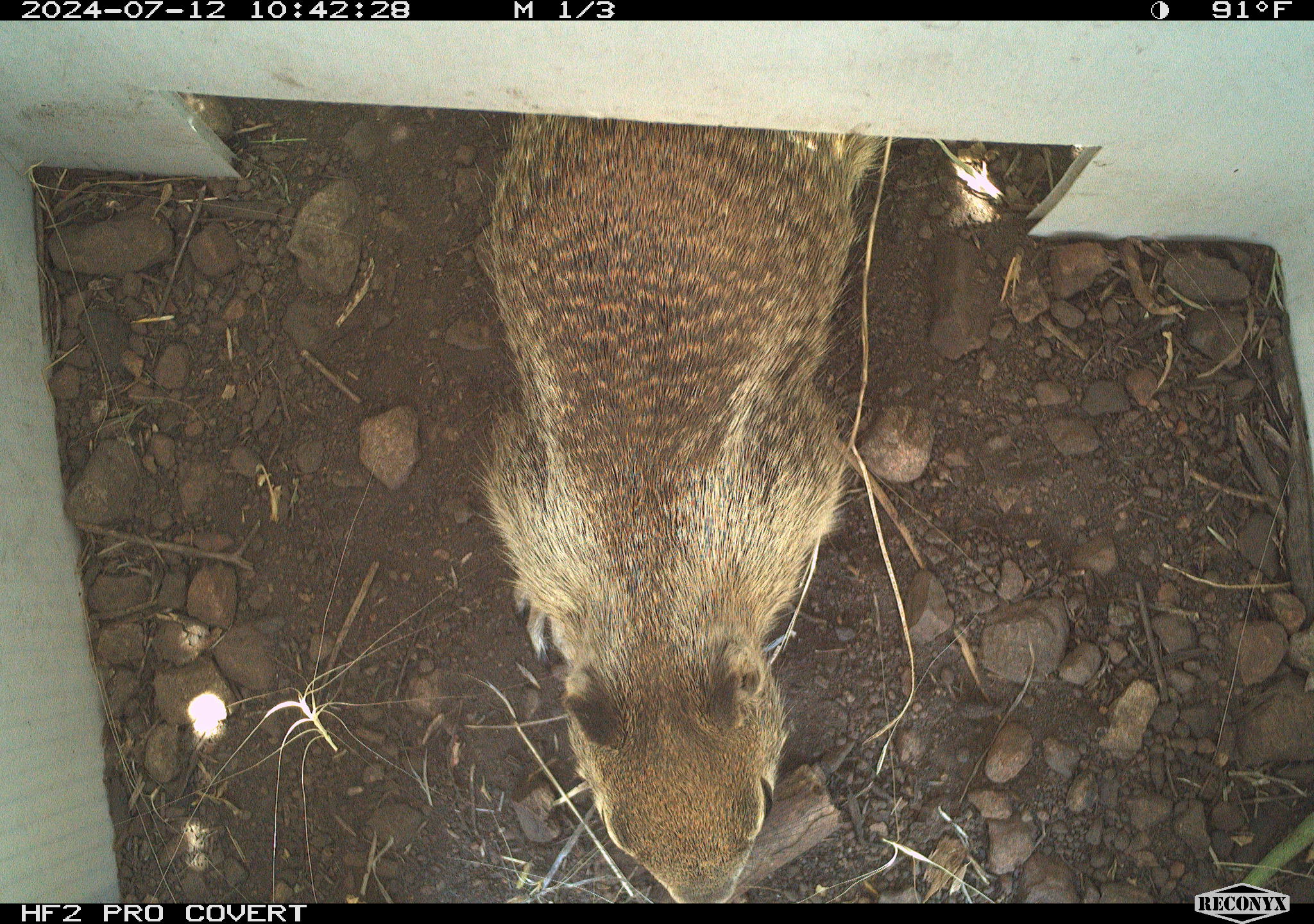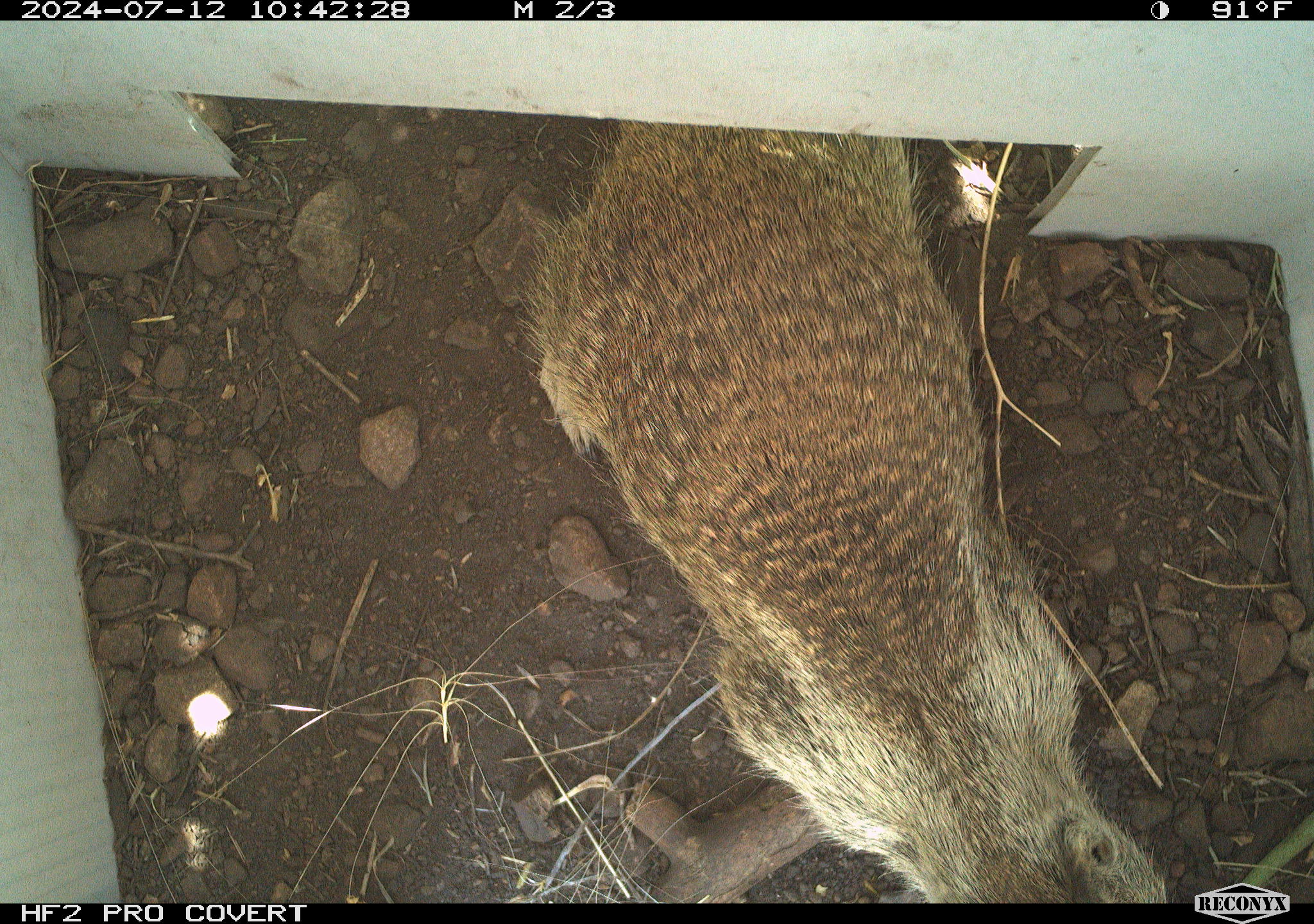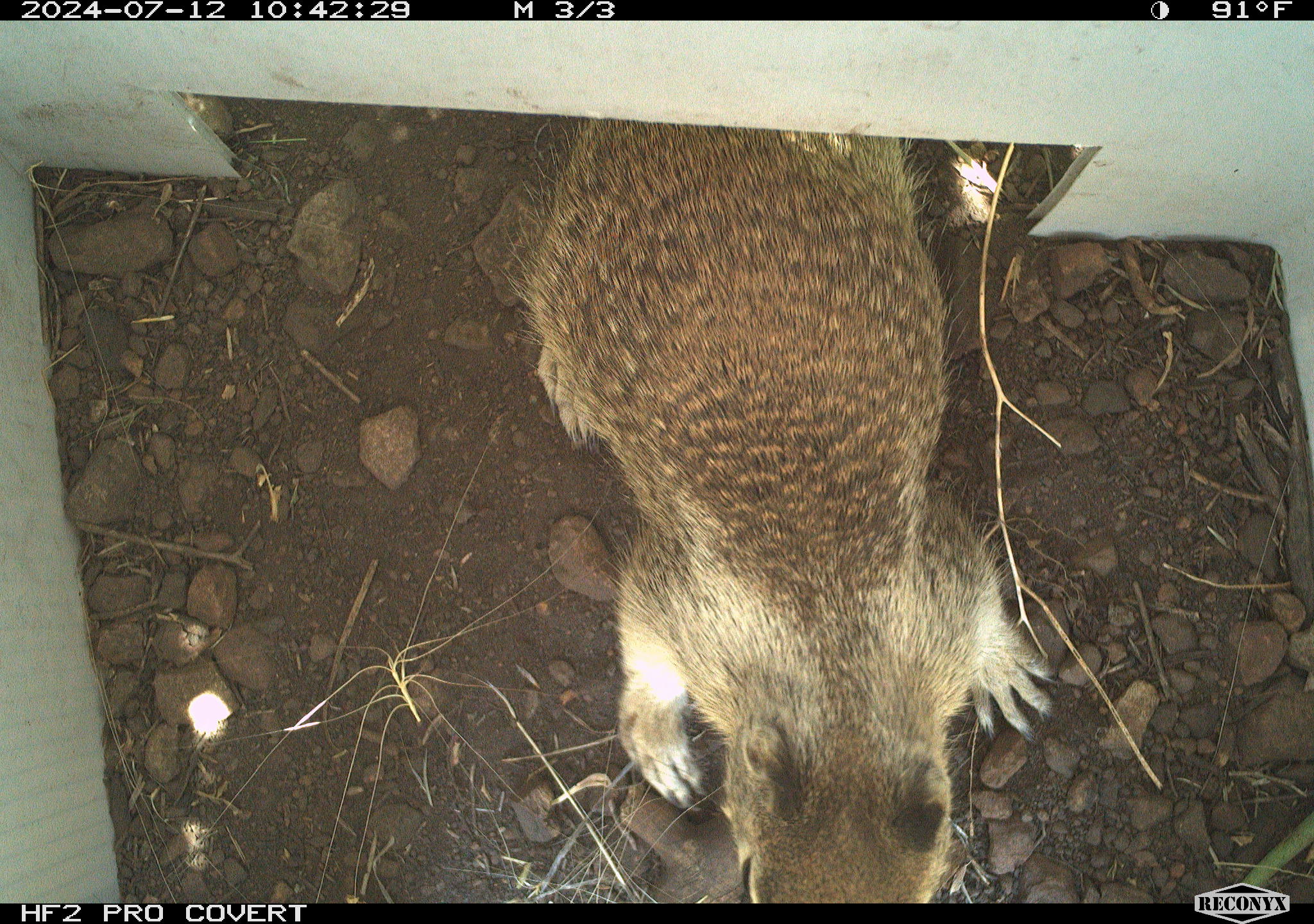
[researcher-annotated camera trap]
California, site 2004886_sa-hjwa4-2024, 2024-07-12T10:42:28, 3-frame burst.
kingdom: Animalia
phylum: Chordata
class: Mammalia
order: Rodentia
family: Sciuridae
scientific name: Sciuridae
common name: squirrels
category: sciuridae family